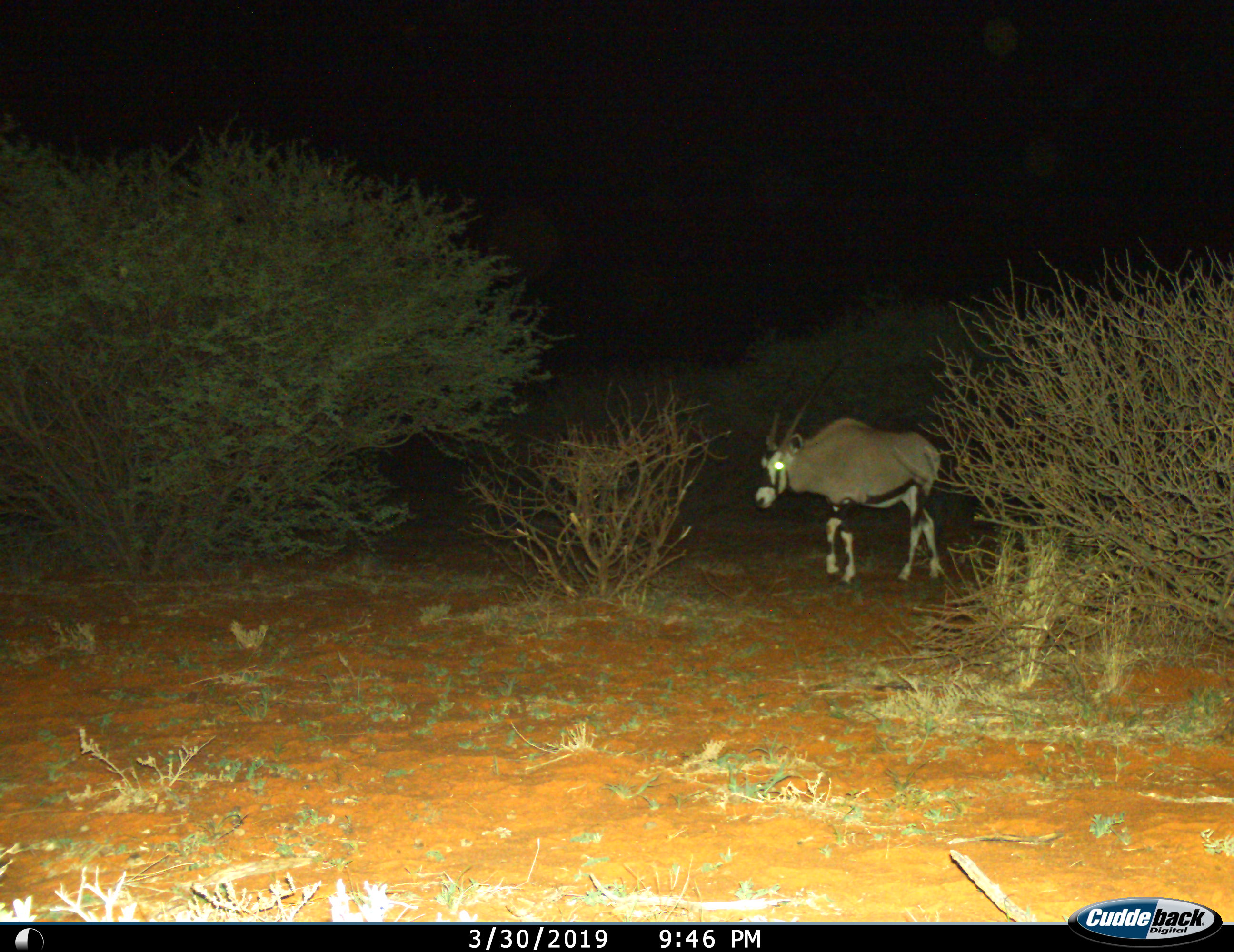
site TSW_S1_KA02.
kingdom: Animalia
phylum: Chordata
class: Mammalia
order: Artiodactyla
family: Bovidae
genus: Oryx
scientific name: Oryx gazella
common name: gemsbok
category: oryx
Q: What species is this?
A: Oryx (gemsbok) (Oryx gazella).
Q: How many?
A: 1.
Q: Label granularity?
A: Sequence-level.